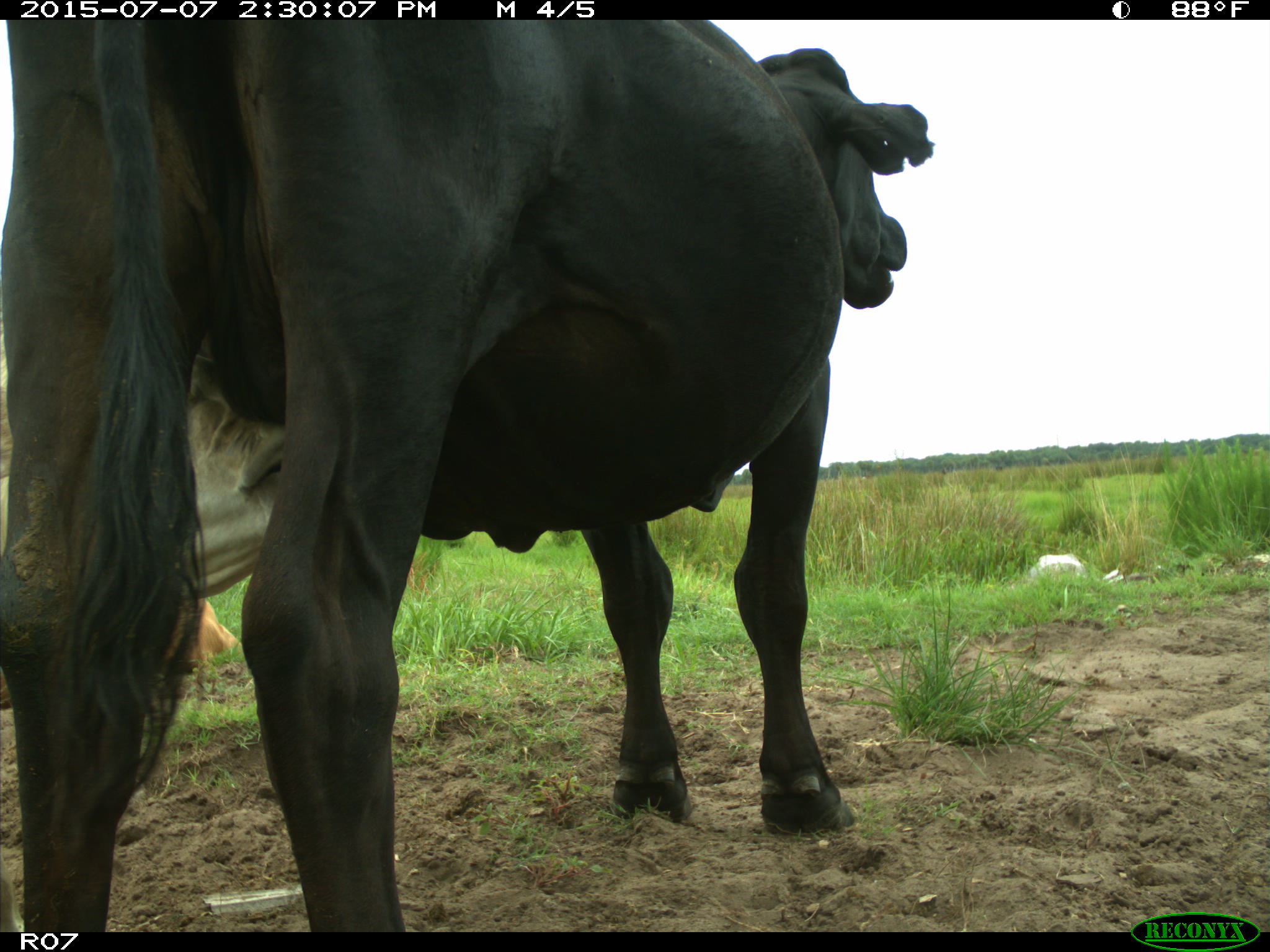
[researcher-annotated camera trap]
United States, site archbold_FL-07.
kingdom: Animalia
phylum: Chordata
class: Mammalia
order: Artiodactyla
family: Bovidae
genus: Bos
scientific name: Bos taurus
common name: domestic cow